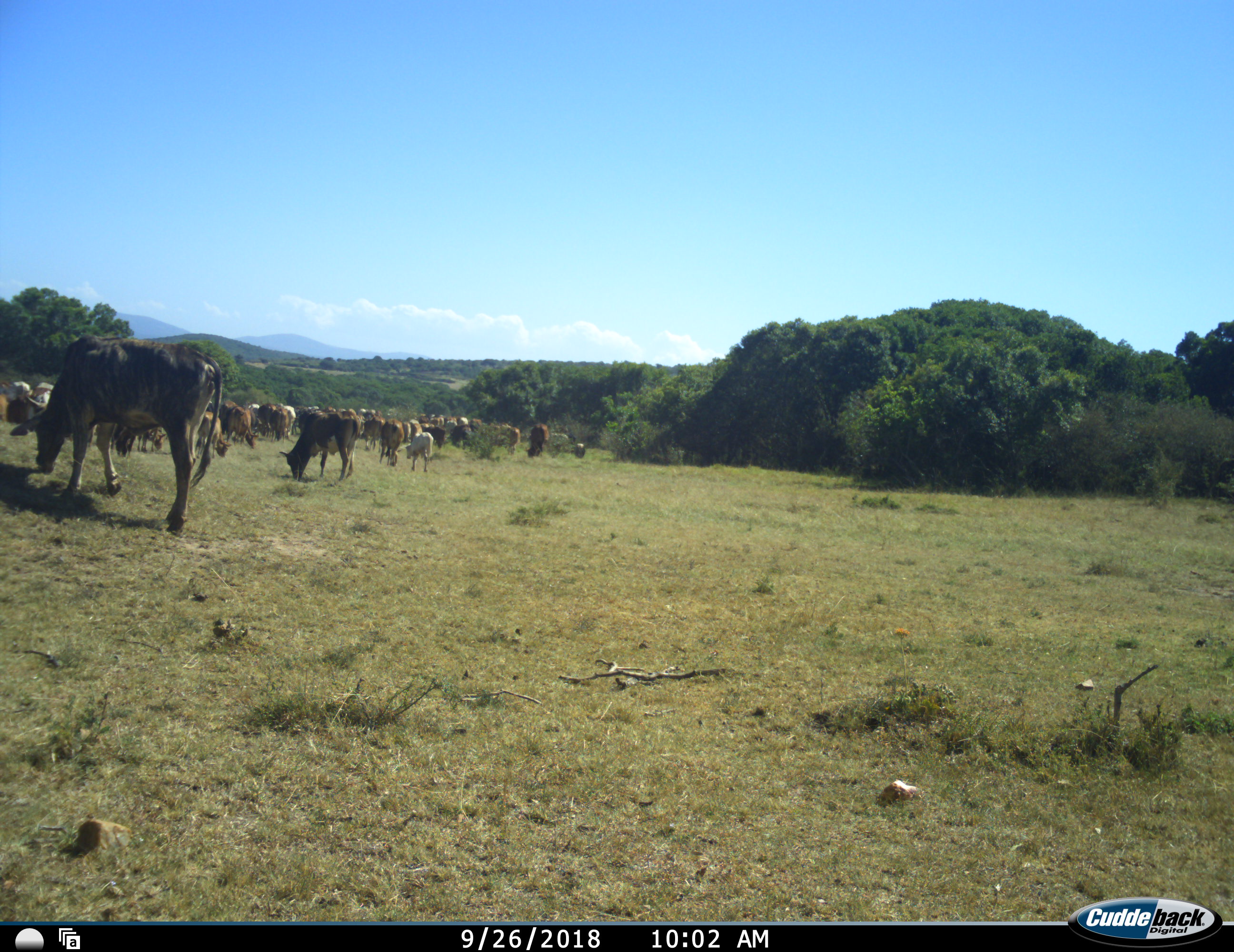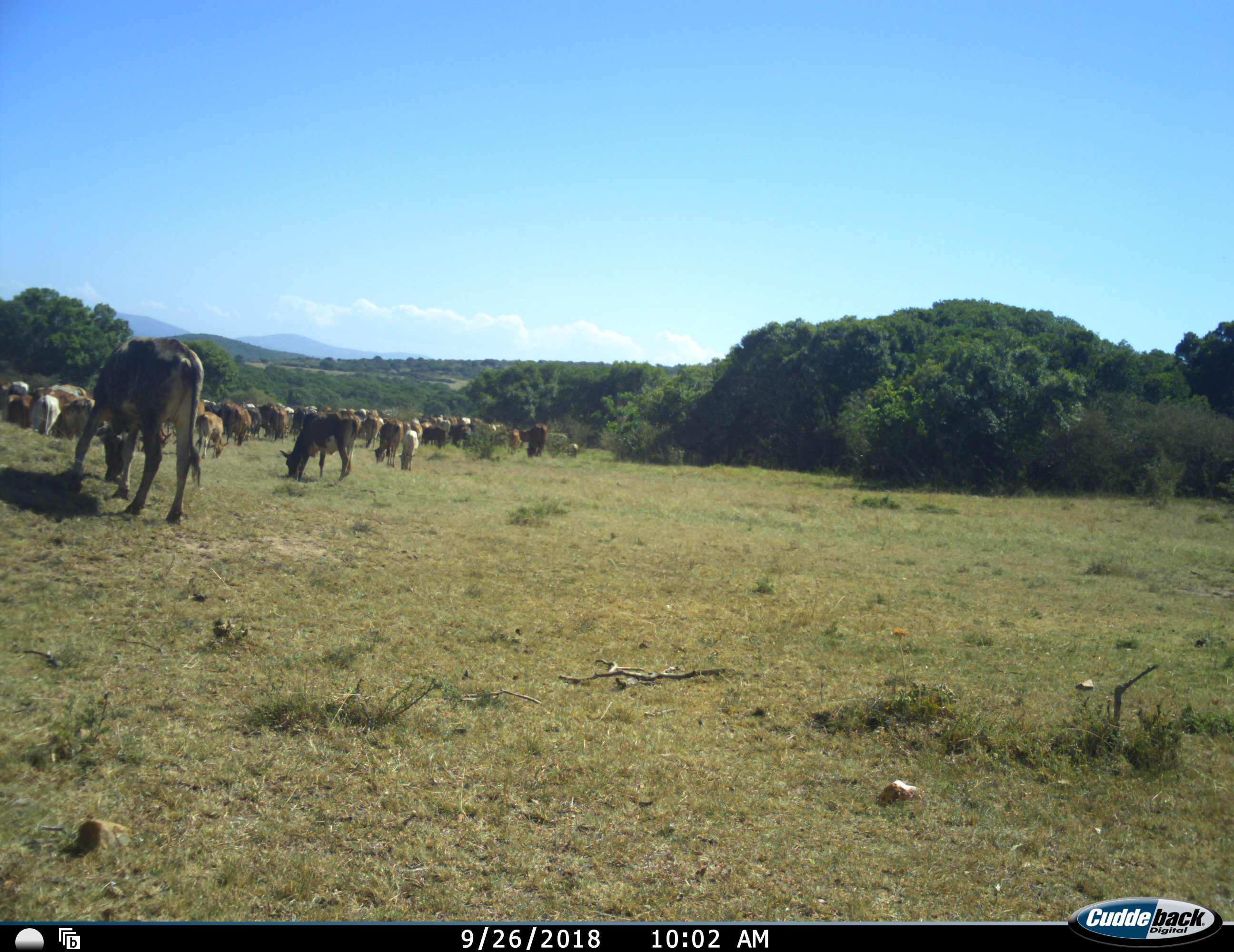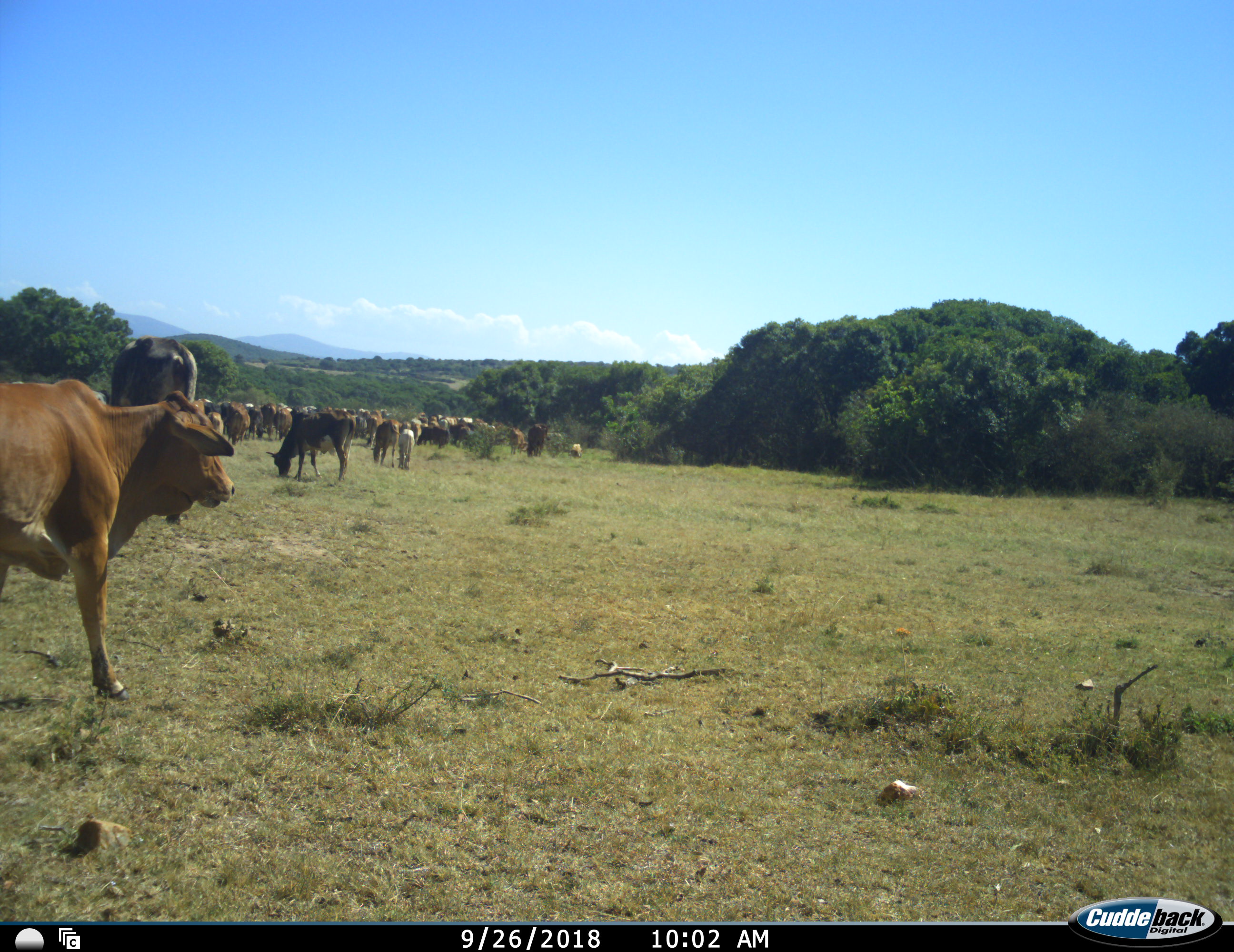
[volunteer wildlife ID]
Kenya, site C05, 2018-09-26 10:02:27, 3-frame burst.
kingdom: Animalia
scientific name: Animalia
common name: animal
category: domesticanimal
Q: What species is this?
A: Domesticanimal (animal) (Animalia).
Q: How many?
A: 11-50.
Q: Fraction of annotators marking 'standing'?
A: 22%.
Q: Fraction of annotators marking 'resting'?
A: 0%.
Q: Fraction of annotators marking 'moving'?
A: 78%.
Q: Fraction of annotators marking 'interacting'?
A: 0%.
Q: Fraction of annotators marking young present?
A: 44%.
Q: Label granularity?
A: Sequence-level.